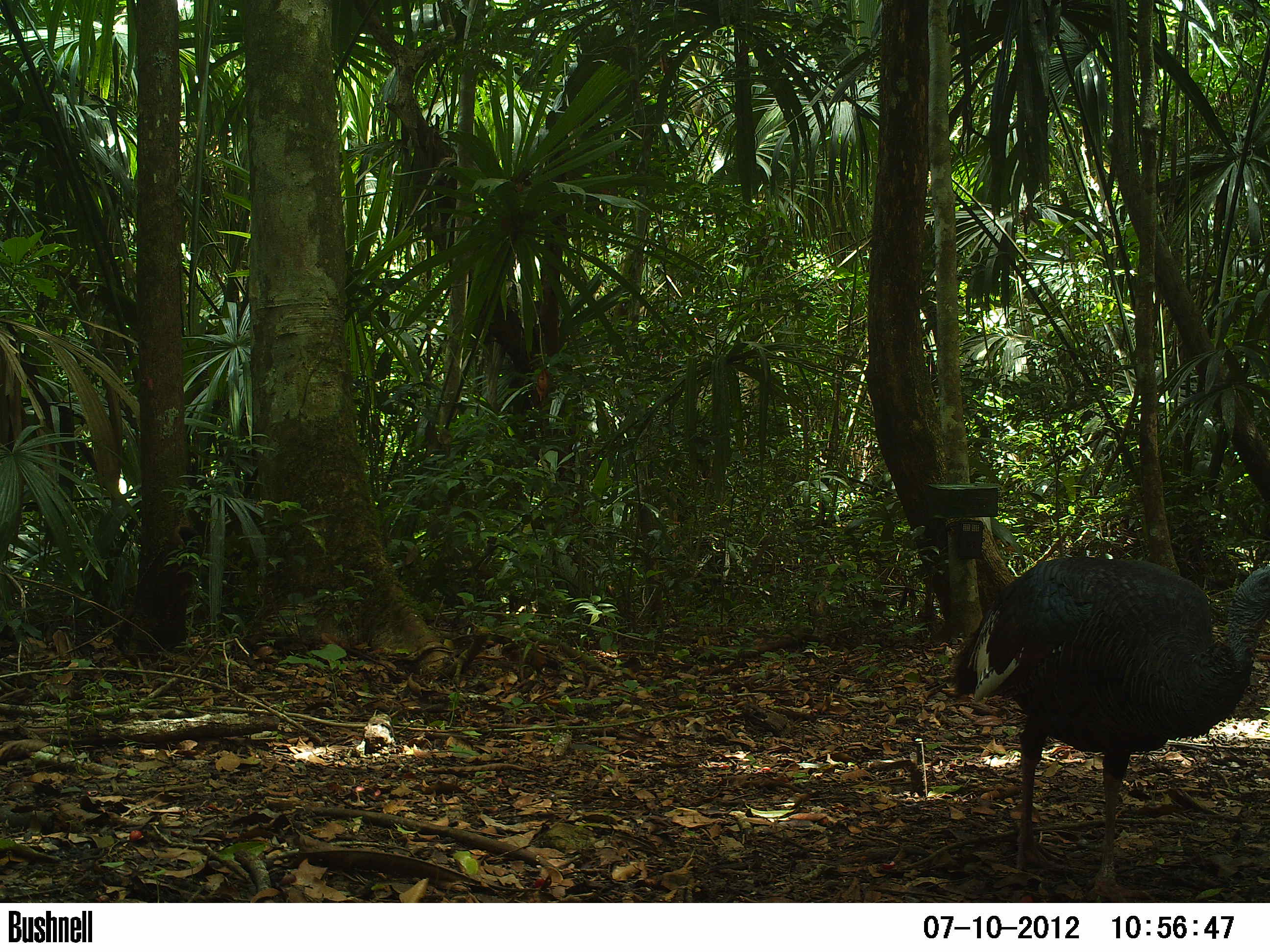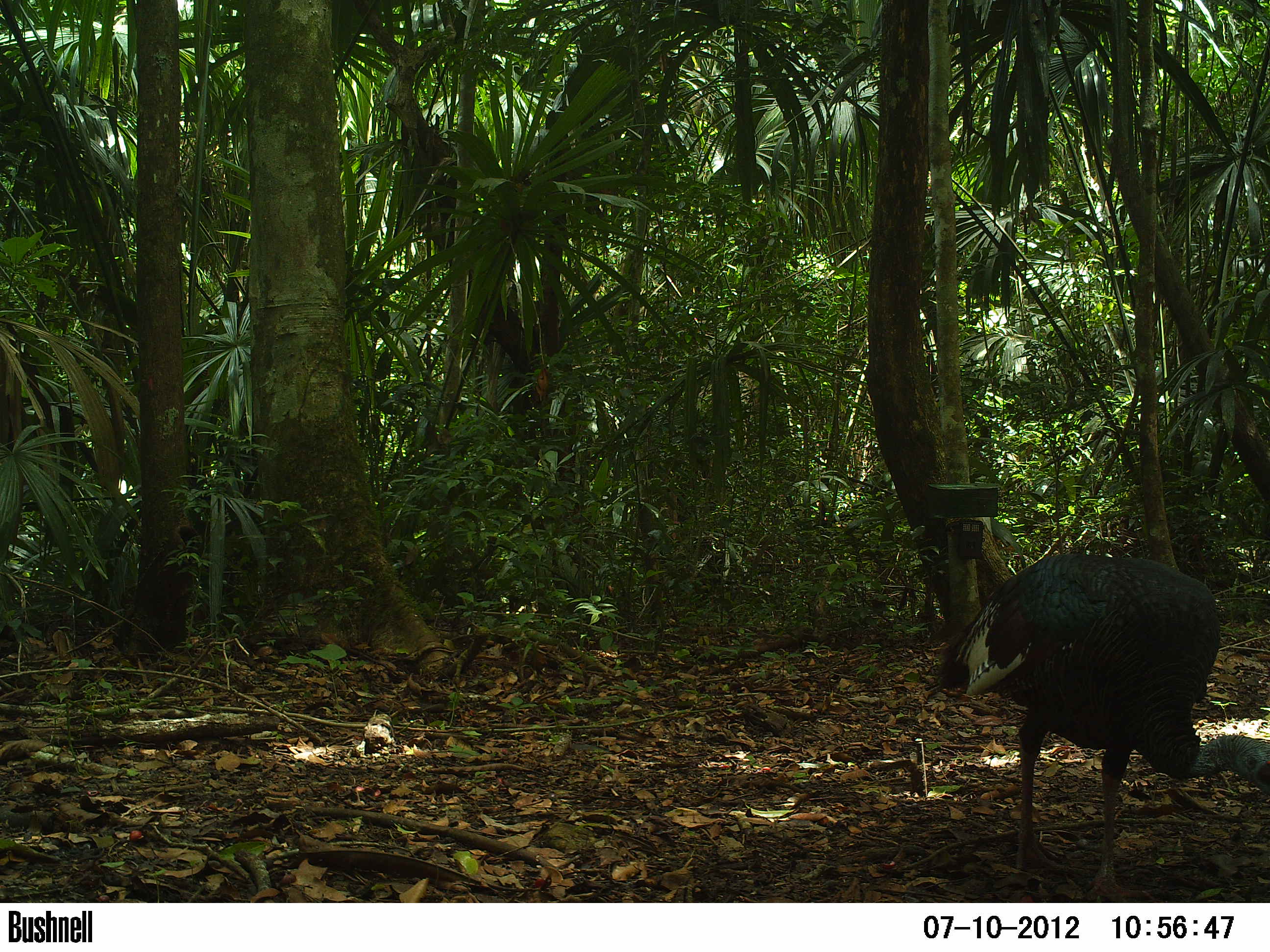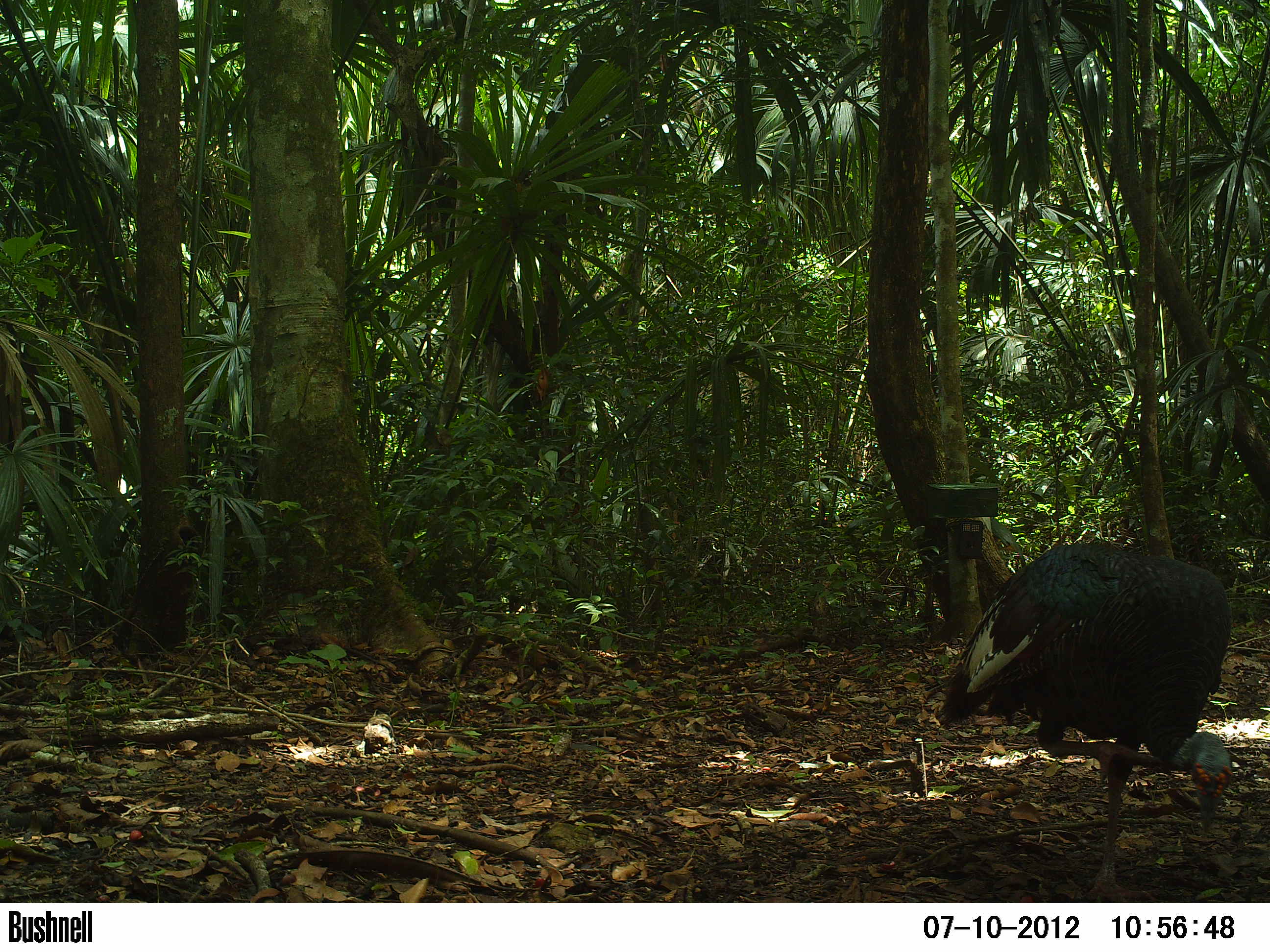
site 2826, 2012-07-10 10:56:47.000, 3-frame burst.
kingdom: Animalia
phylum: Chordata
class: Aves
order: Galliformes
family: Phasianidae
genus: Meleagris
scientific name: Meleagris ocellata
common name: ocellated turkey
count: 1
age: adult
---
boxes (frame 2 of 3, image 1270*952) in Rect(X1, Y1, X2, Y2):
meleagris ocellata: Rect(935, 550, 1270, 902)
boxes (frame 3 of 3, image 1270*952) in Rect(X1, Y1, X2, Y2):
meleagris ocellata: Rect(933, 540, 1231, 902)